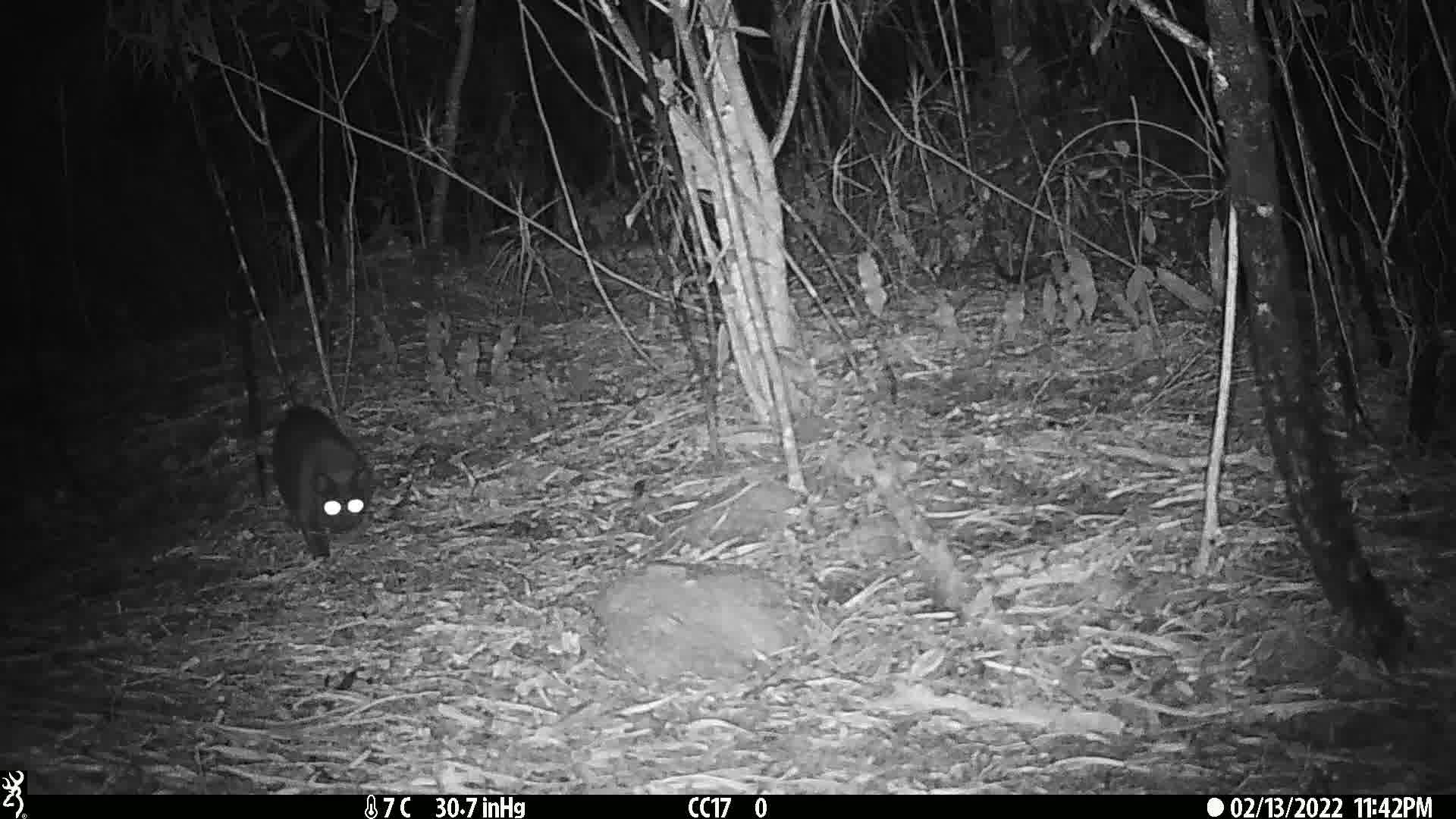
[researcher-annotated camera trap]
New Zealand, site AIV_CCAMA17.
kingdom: Animalia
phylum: Chordata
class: Mammalia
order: Carnivora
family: Felidae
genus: Felis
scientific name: Felis catus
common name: domestic cat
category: cat